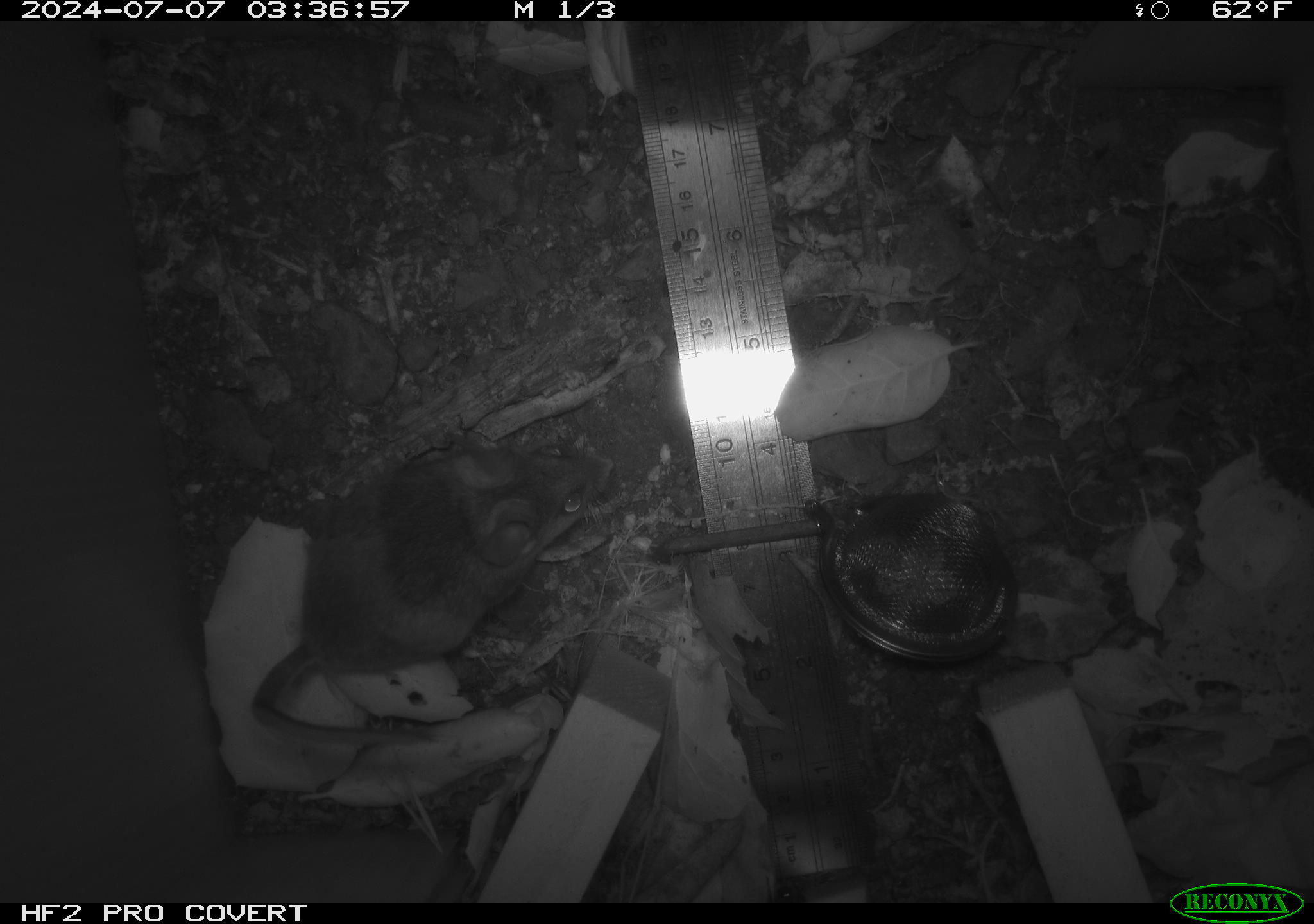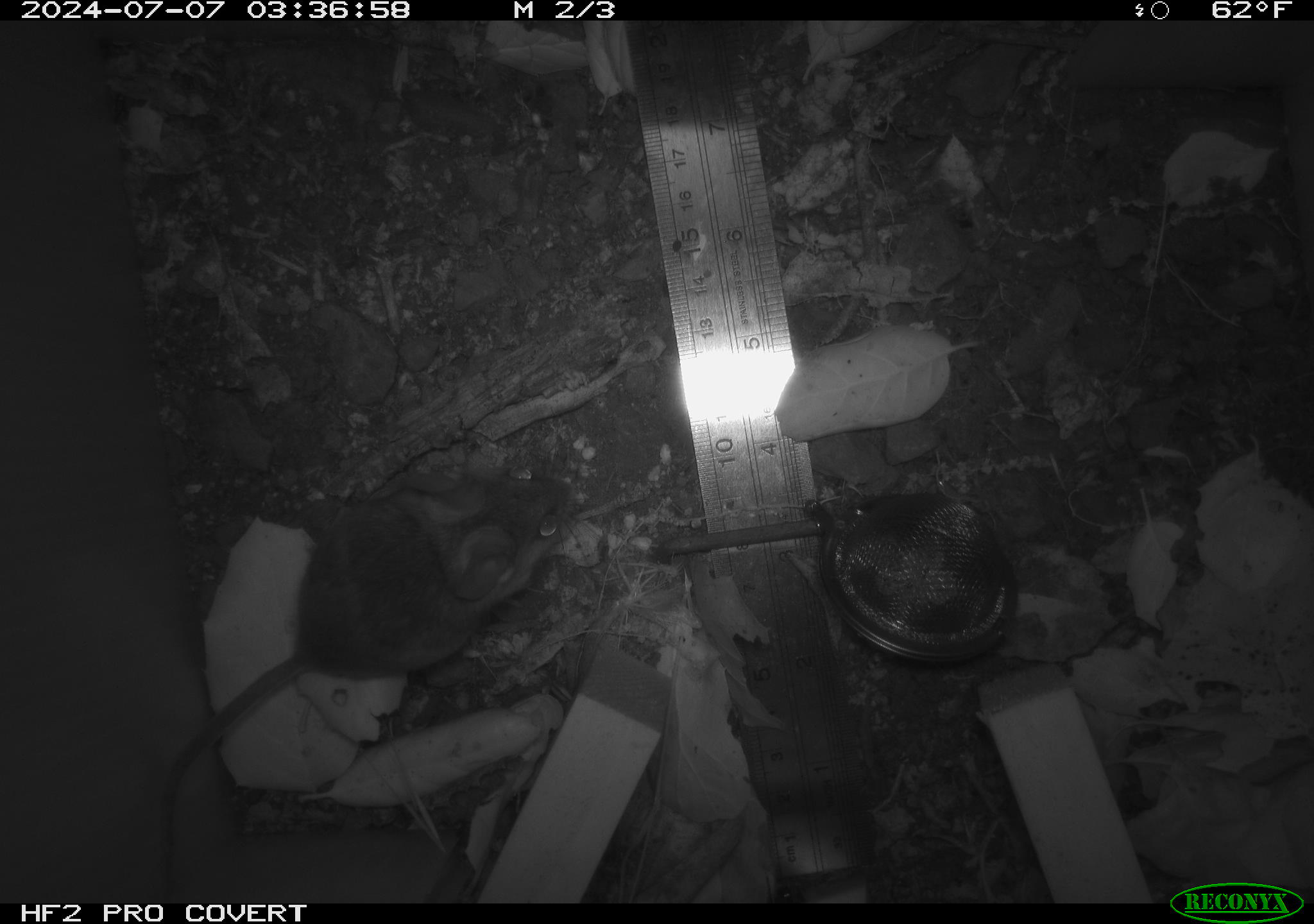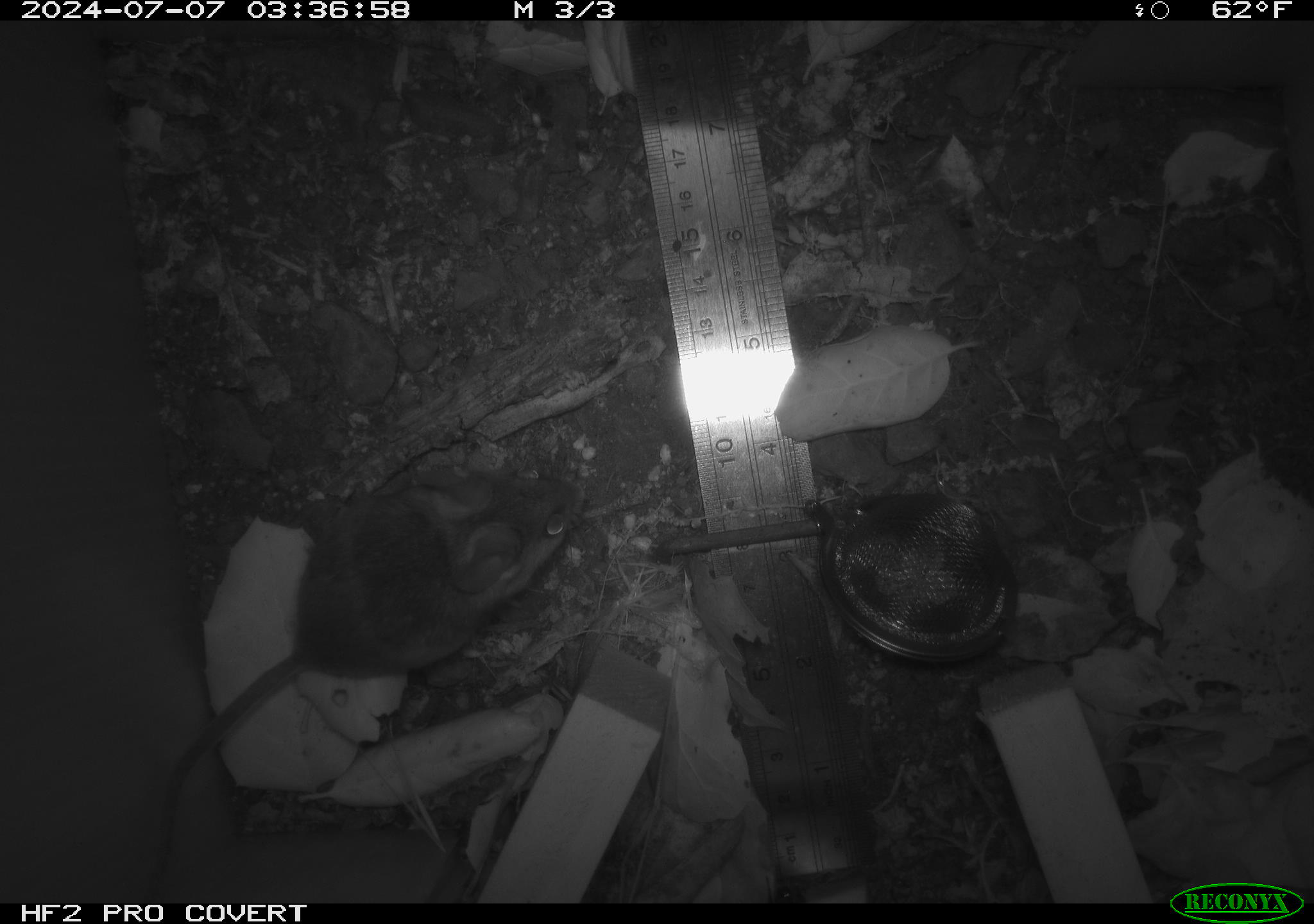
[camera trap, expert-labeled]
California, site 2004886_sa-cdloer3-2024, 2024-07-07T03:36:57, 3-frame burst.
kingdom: Animalia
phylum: Chordata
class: Mammalia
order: Rodentia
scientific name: Rodentia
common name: rodent